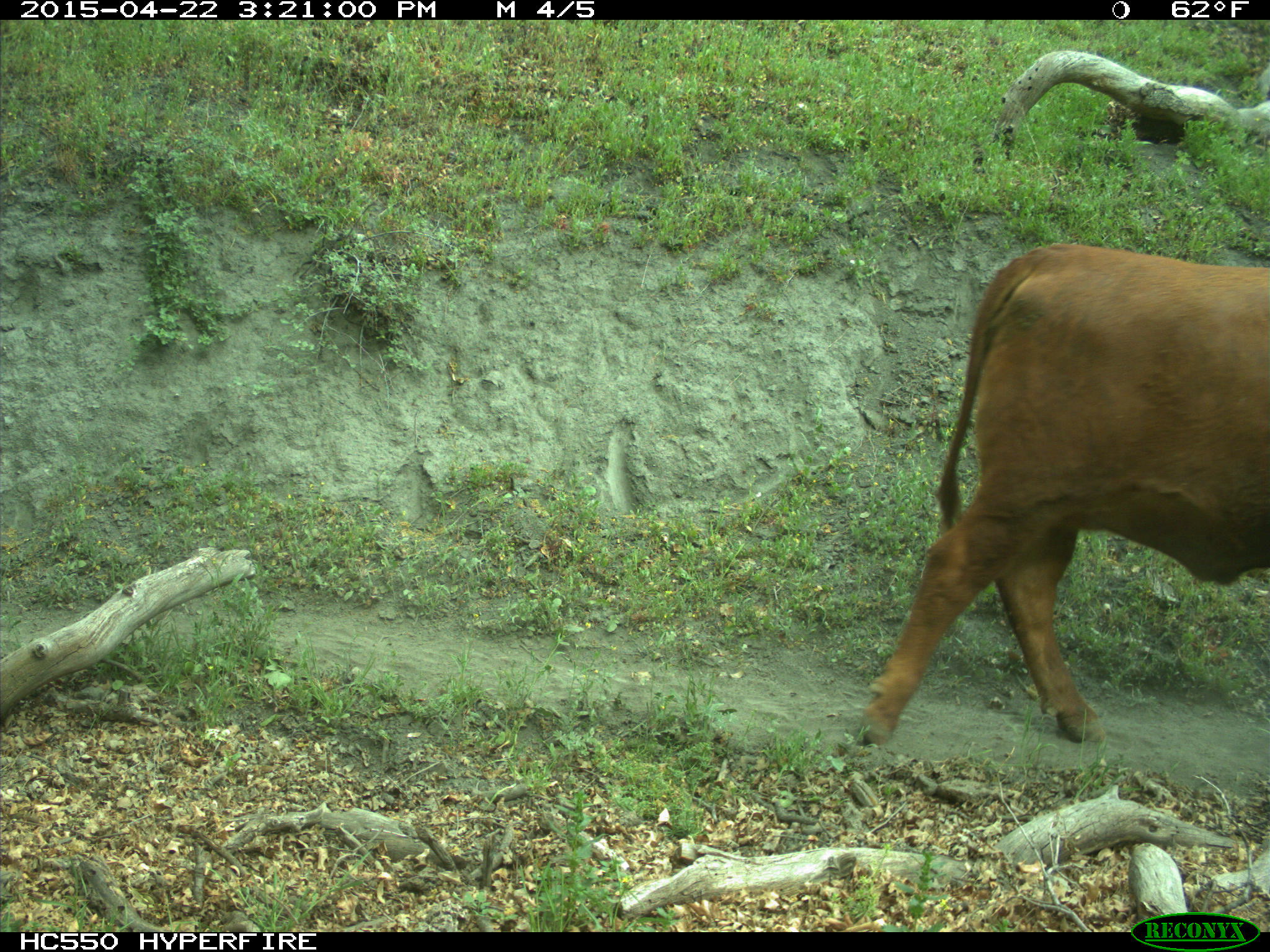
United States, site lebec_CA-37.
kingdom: Animalia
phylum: Chordata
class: Mammalia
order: Artiodactyla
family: Bovidae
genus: Bos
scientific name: Bos taurus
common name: domestic cow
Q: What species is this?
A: Bos taurus (domestic cow).